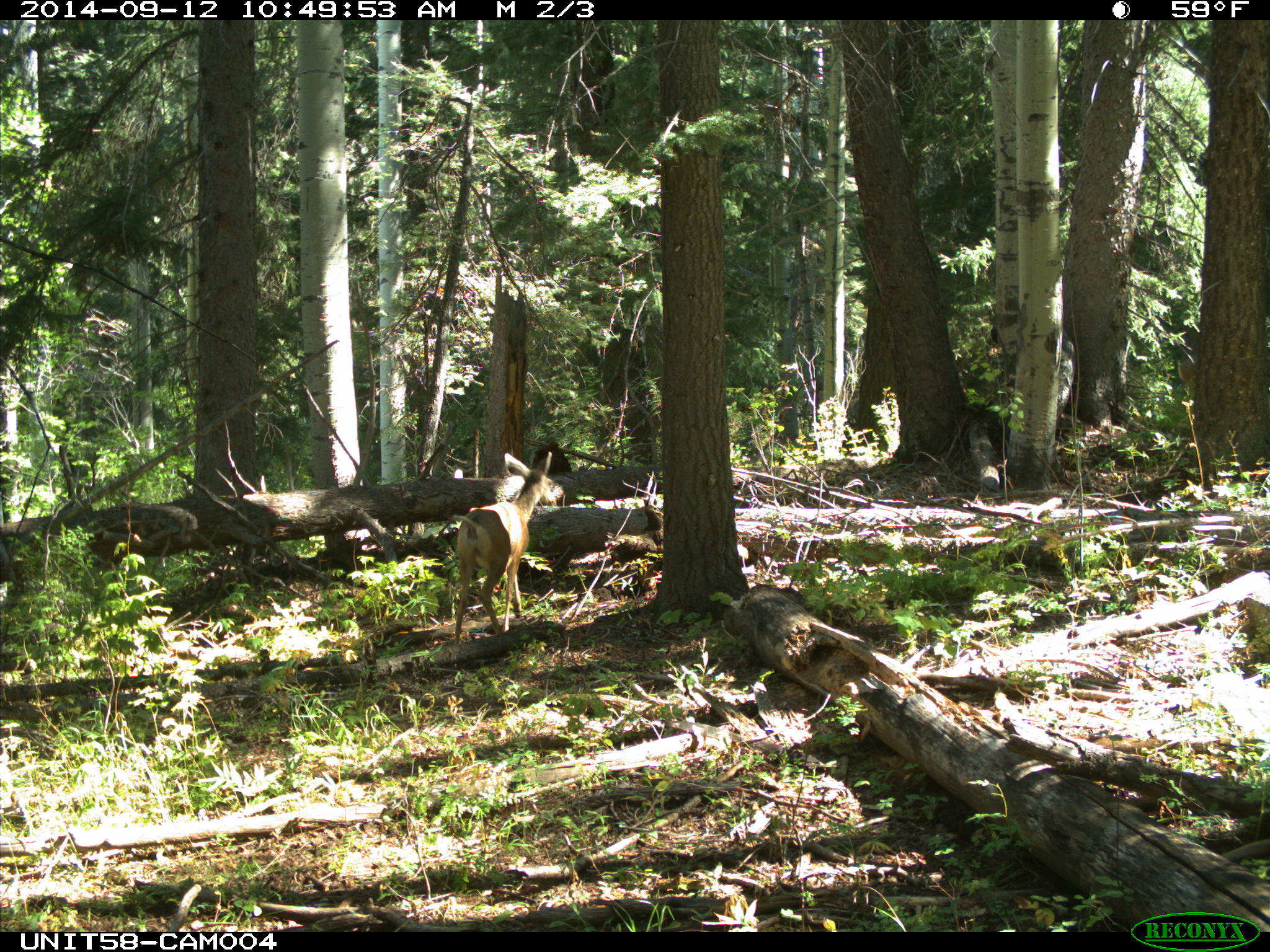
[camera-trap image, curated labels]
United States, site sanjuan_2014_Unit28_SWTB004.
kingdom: Animalia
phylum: Chordata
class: Mammalia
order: Artiodactyla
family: Cervidae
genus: Odocoileus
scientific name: Odocoileus hemionus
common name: mule deer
Odocoileus hemionus (mule deer).